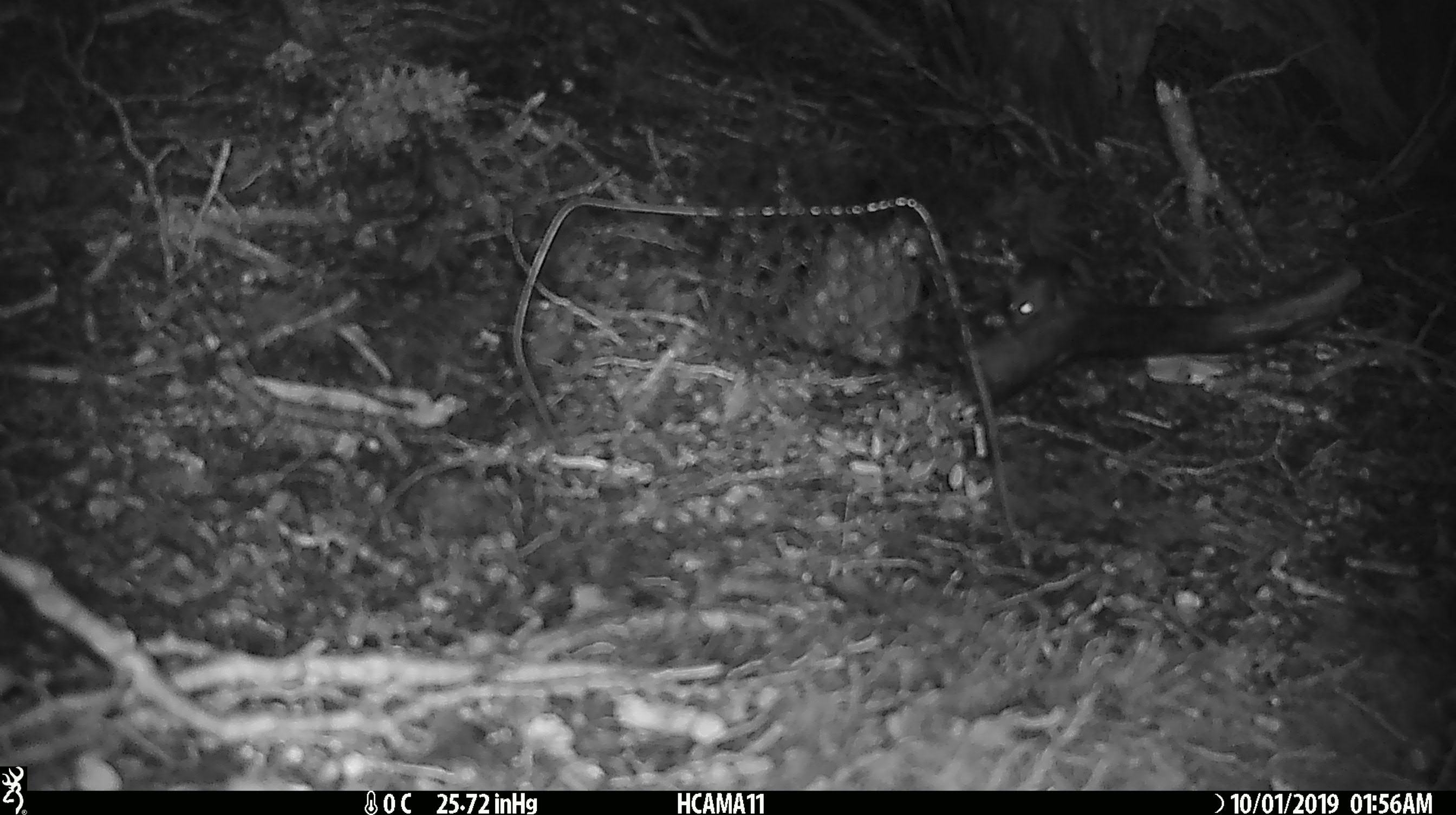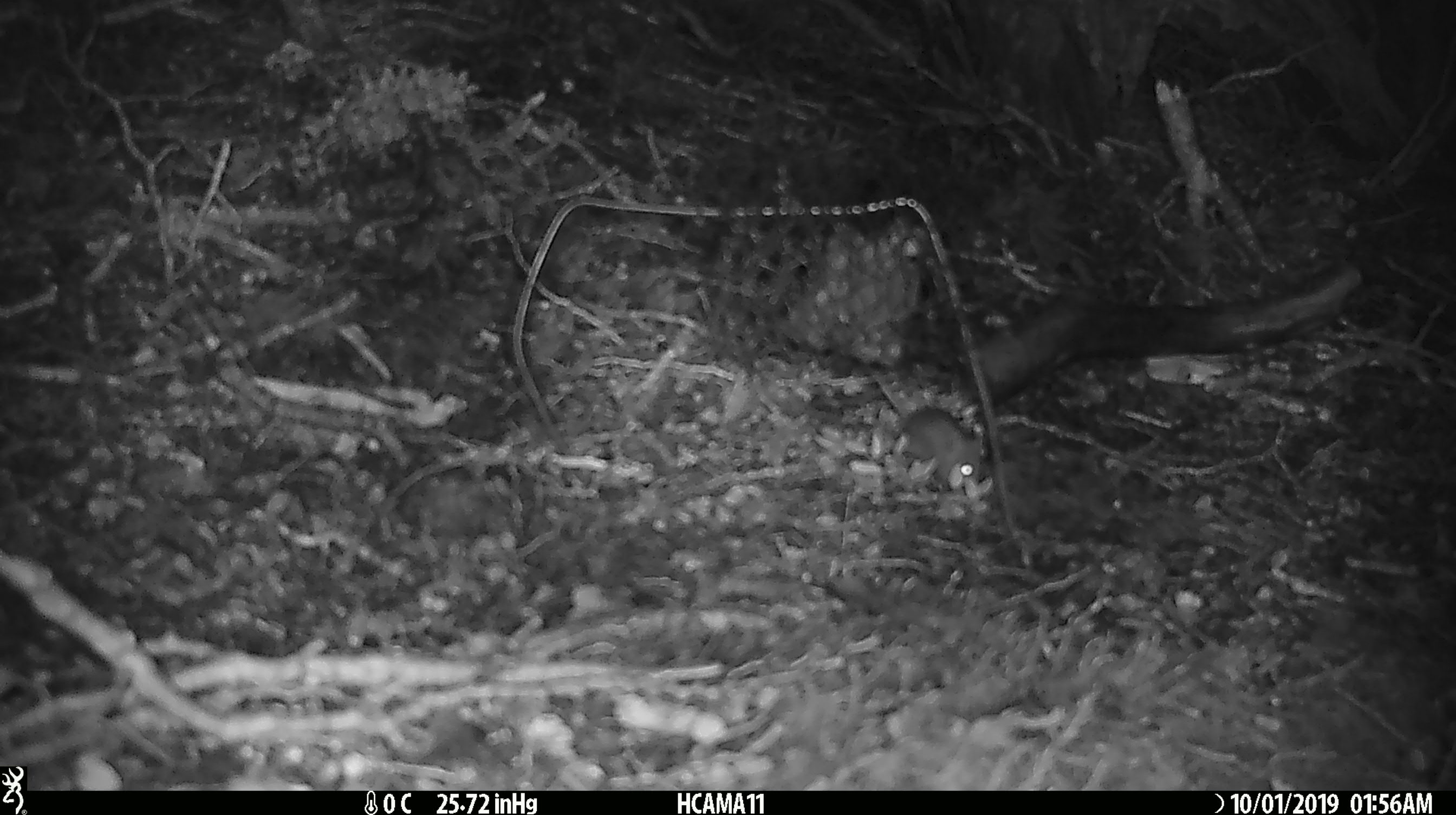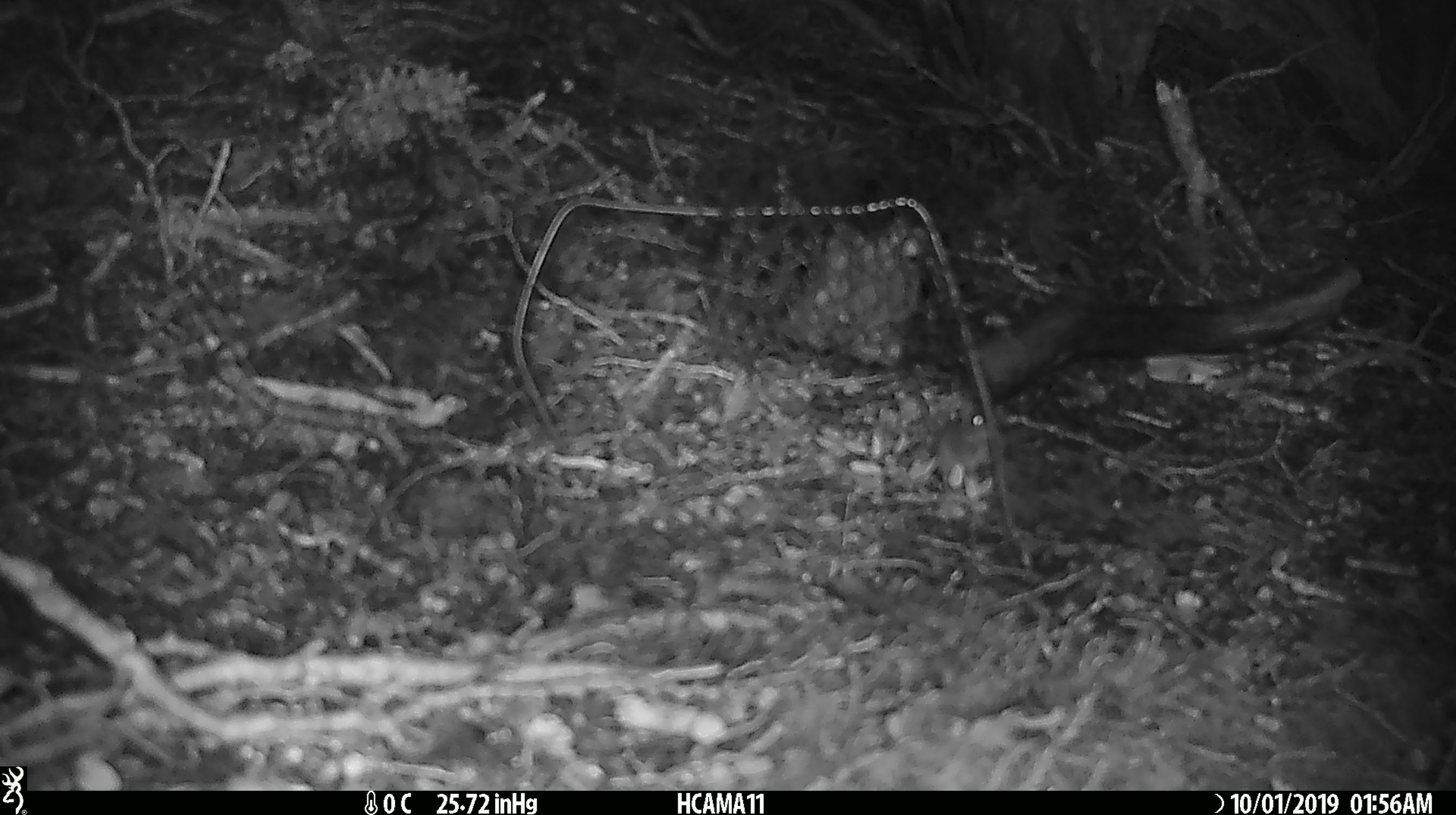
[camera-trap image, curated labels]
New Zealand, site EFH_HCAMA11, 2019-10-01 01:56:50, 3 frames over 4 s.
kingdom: Animalia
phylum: Chordata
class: Mammalia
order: Rodentia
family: Muridae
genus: Mus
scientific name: Mus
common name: mouse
Mouse (Mus).